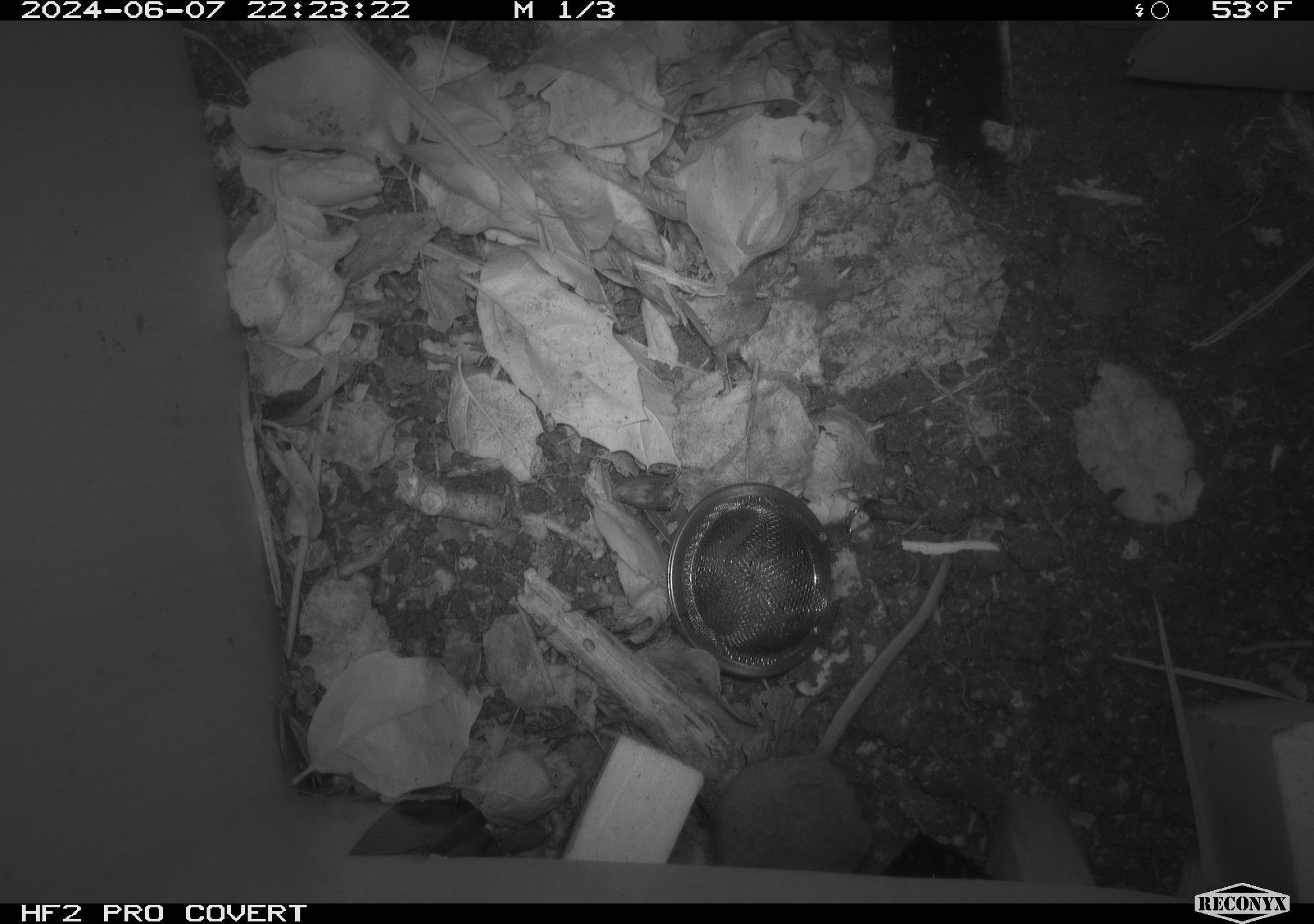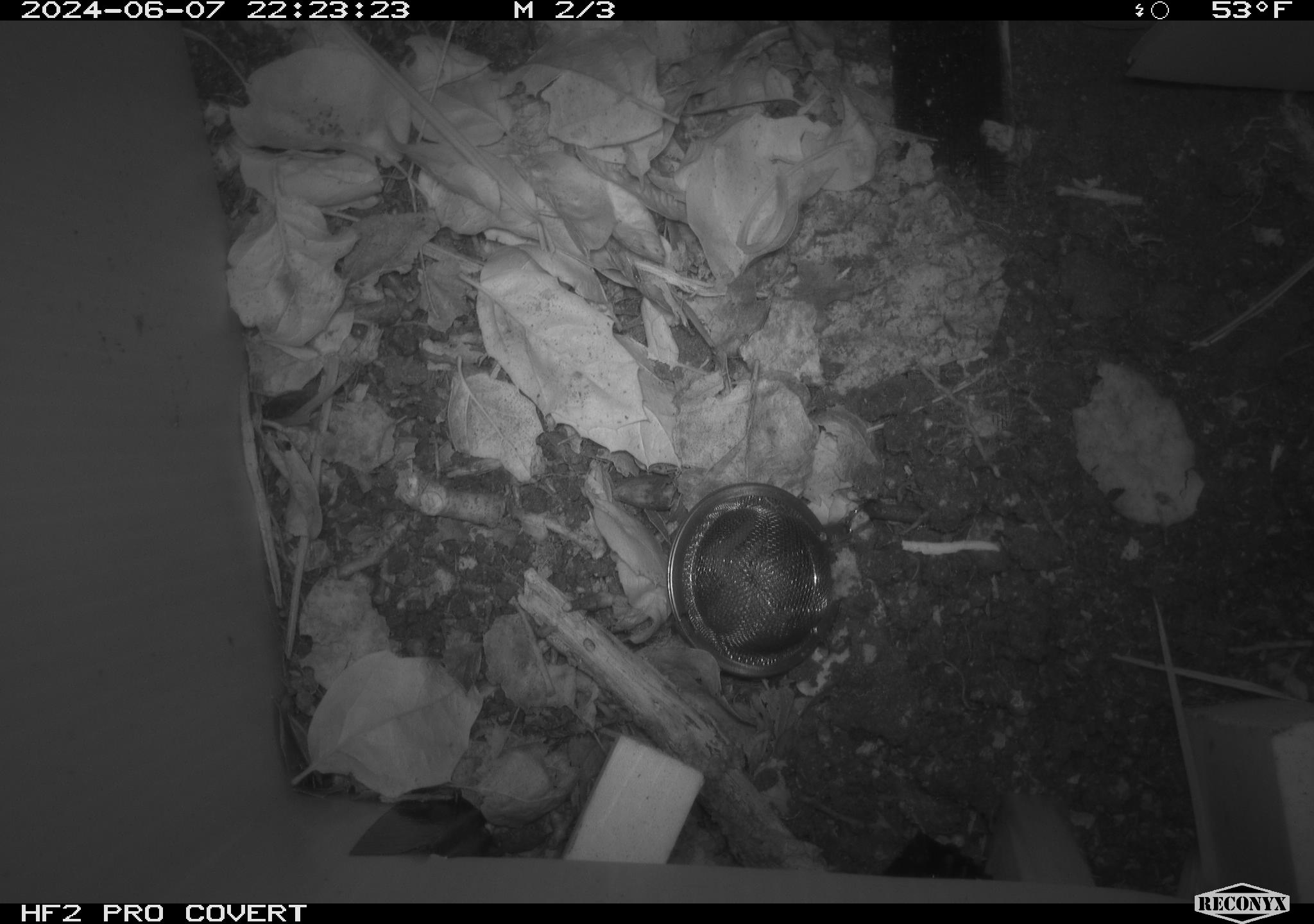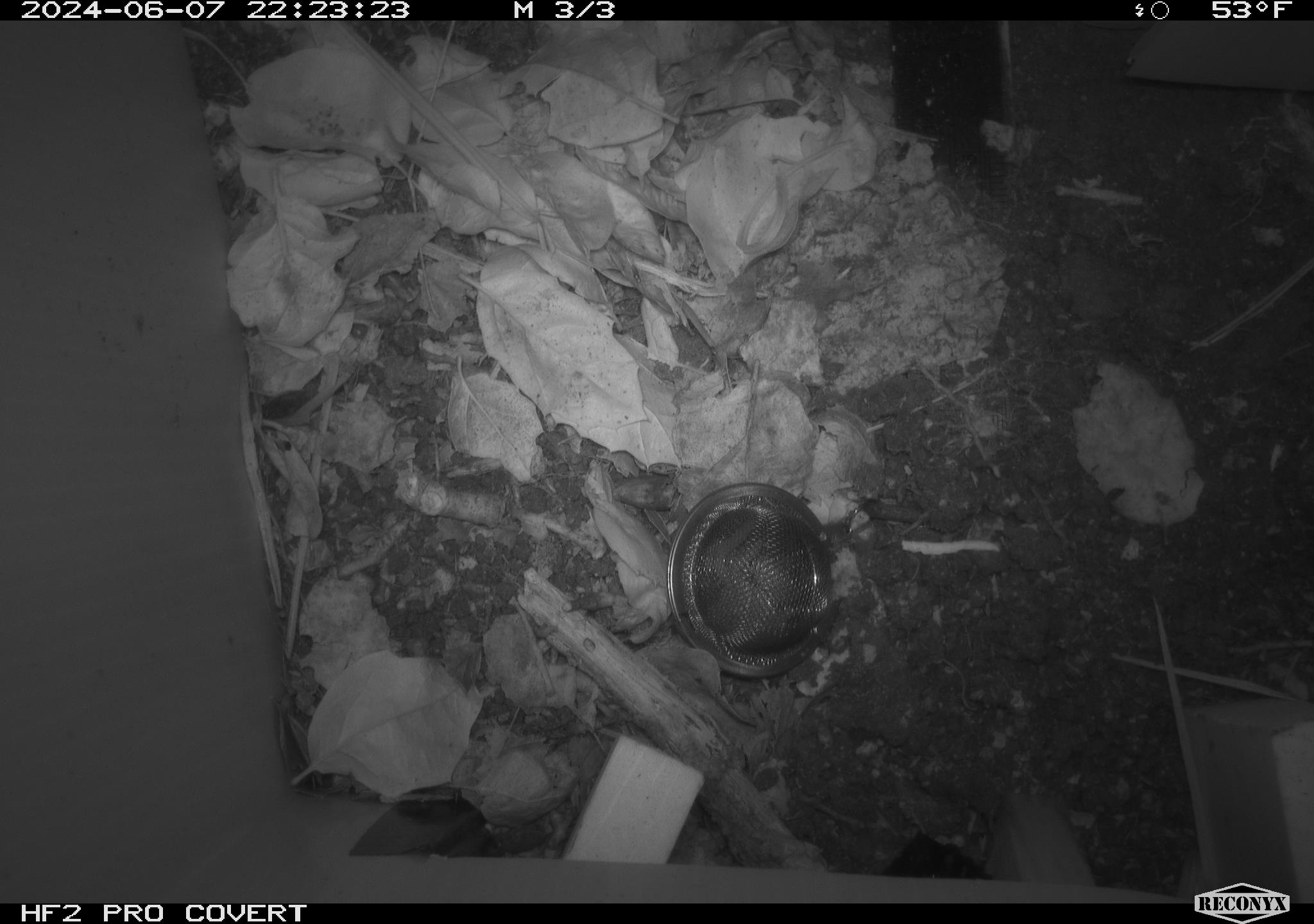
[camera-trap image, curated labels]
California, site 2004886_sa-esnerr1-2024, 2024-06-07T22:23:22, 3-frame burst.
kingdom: Animalia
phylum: Chordata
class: Mammalia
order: Rodentia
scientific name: Rodentia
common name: rodent